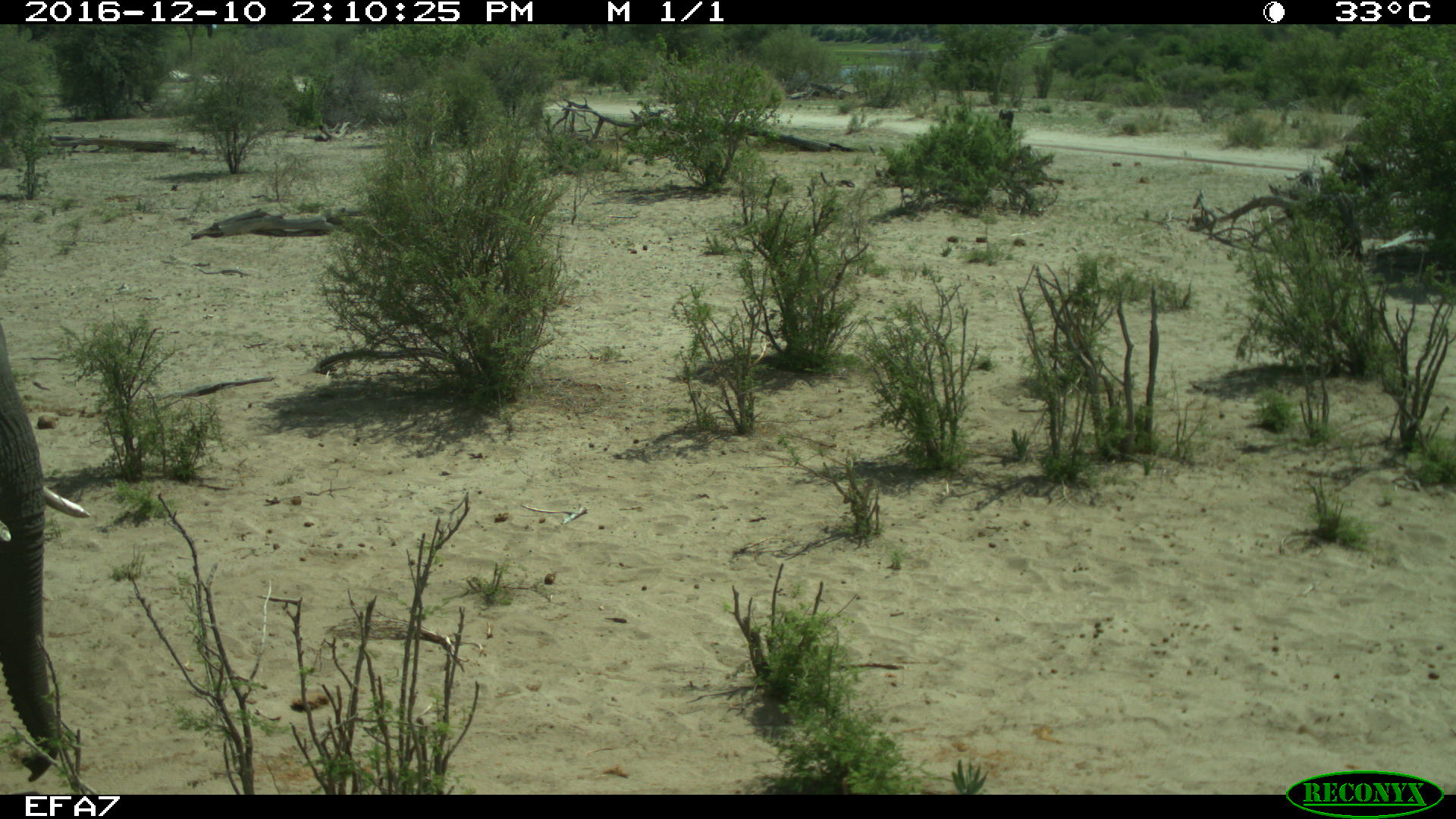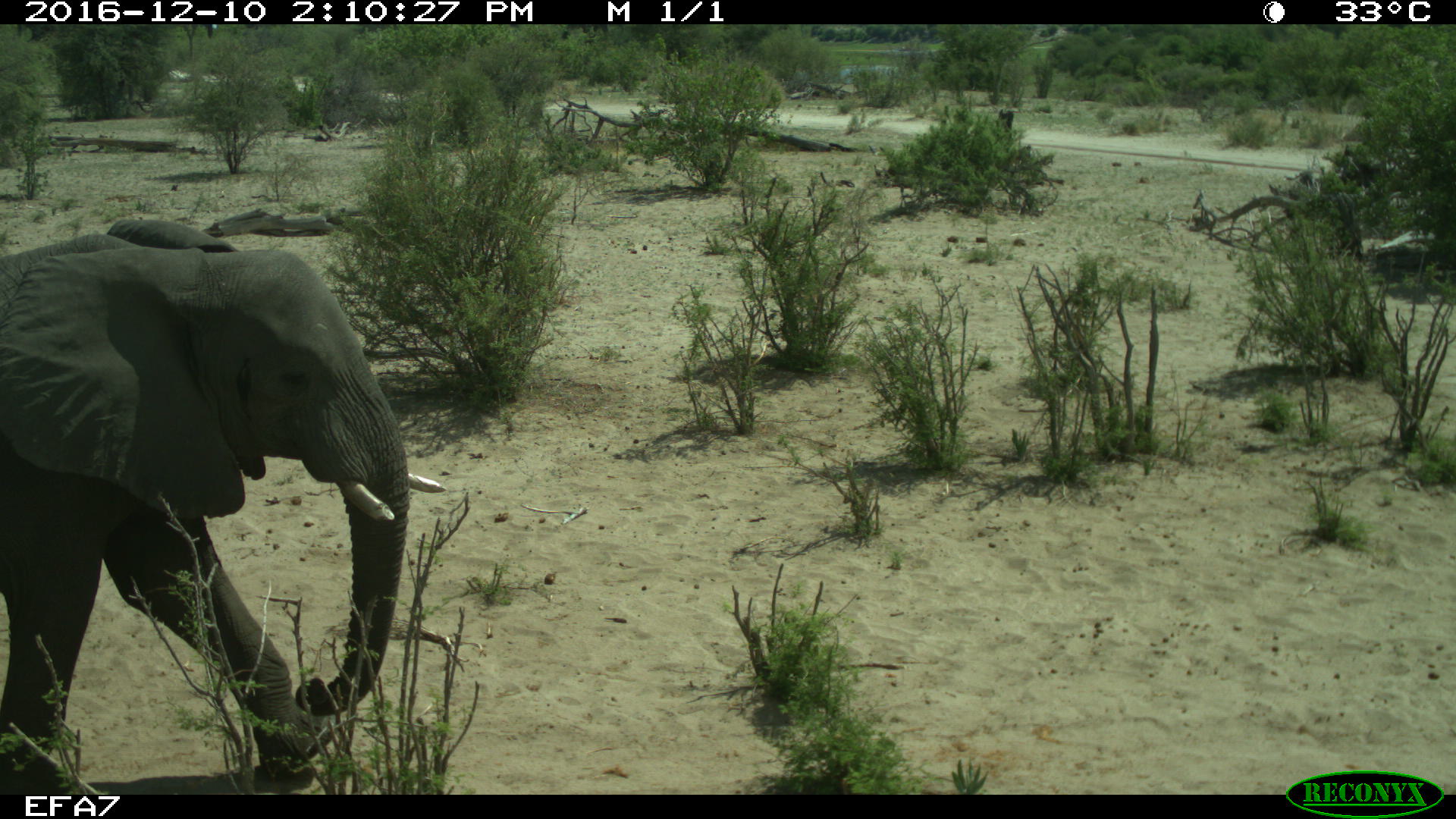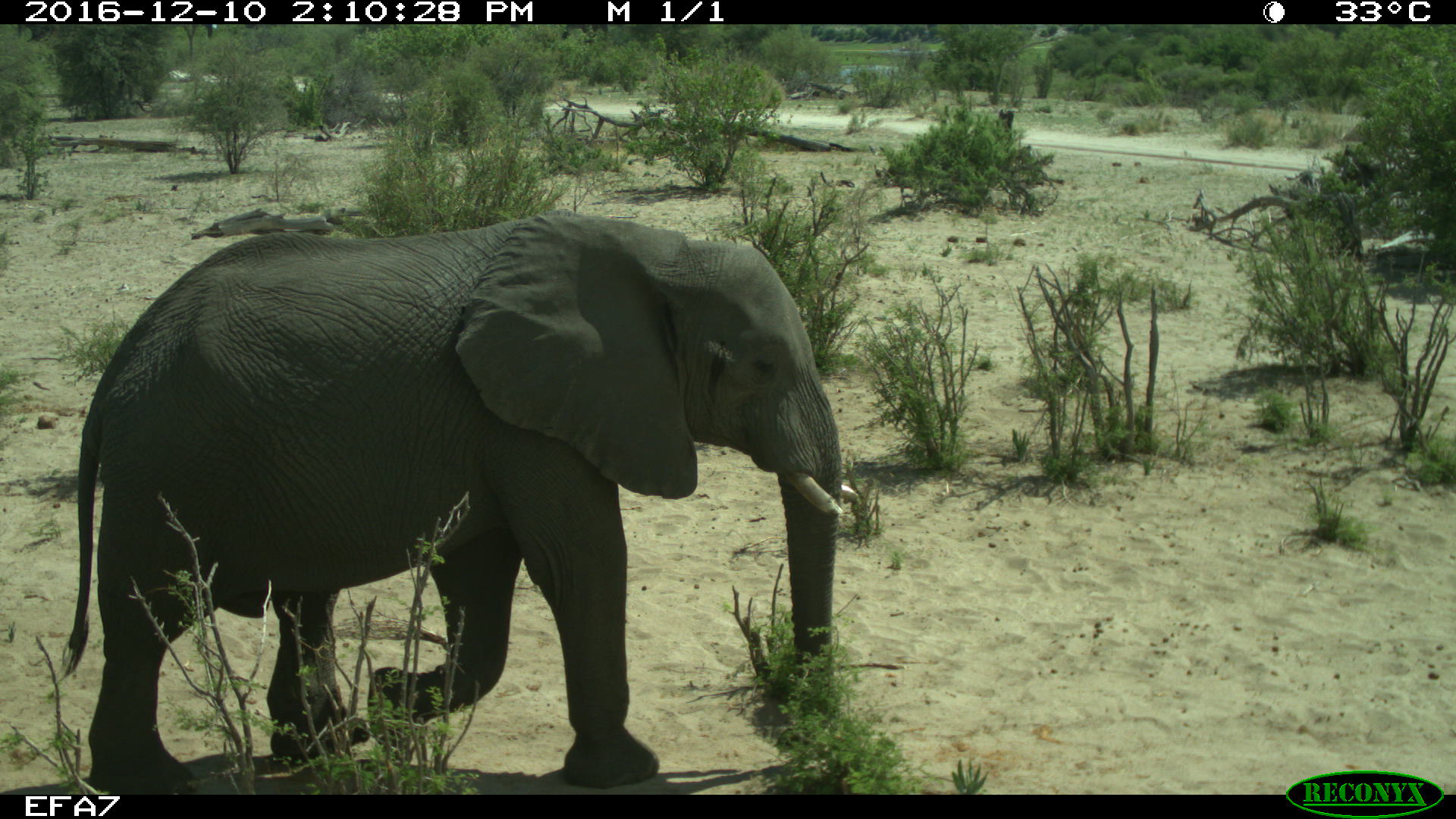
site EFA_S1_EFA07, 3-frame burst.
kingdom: Animalia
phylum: Chordata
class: Mammalia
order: Proboscidea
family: Elephantidae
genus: Loxodonta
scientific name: Loxodonta africana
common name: african bush elephant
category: elephant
Elephant (african bush elephant) (Loxodonta africana), count 1. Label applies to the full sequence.